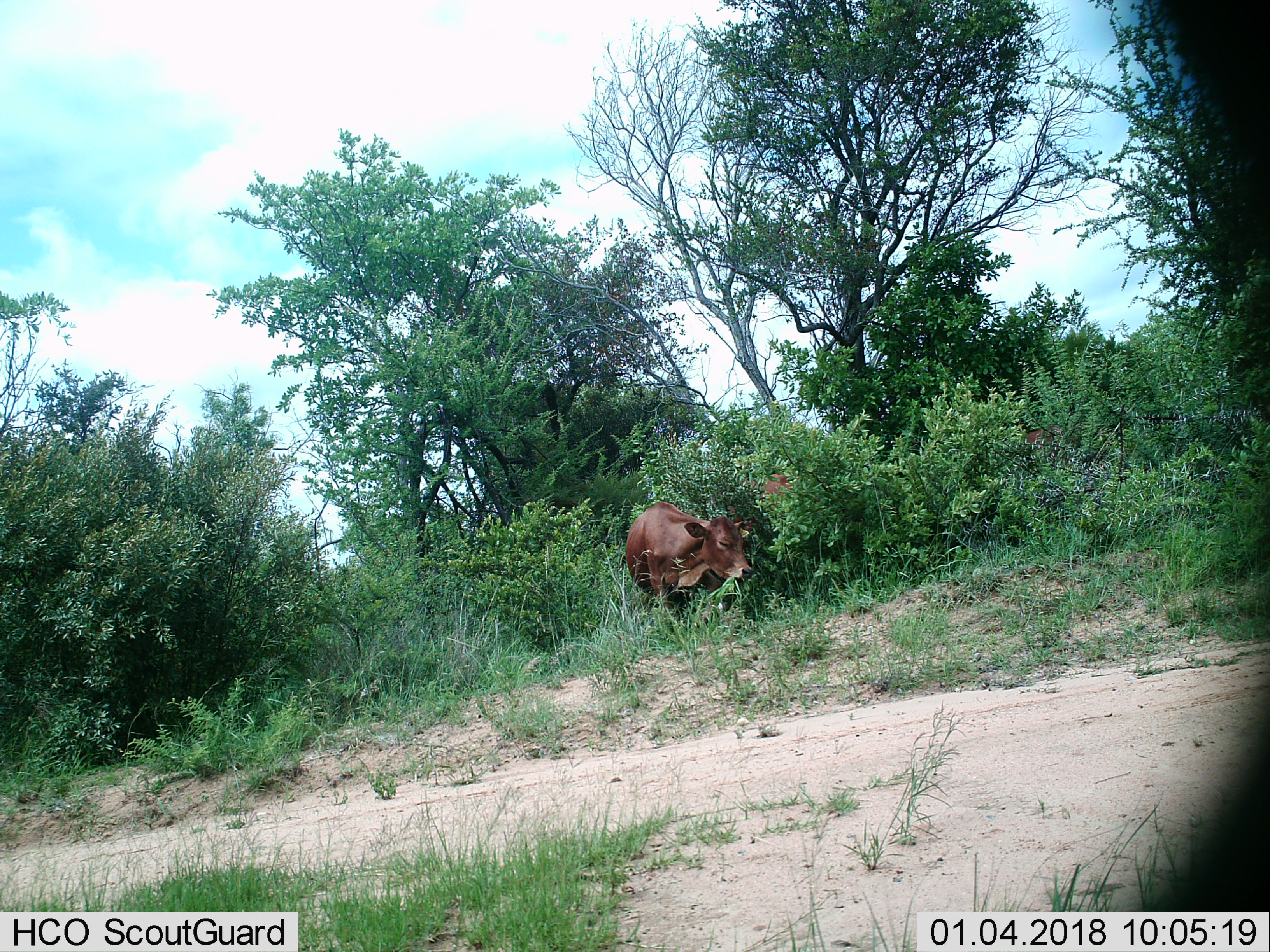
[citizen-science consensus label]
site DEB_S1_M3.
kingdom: Animalia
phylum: Chordata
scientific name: Vertebrata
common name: domestic animal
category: domesticanimal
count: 2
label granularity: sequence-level